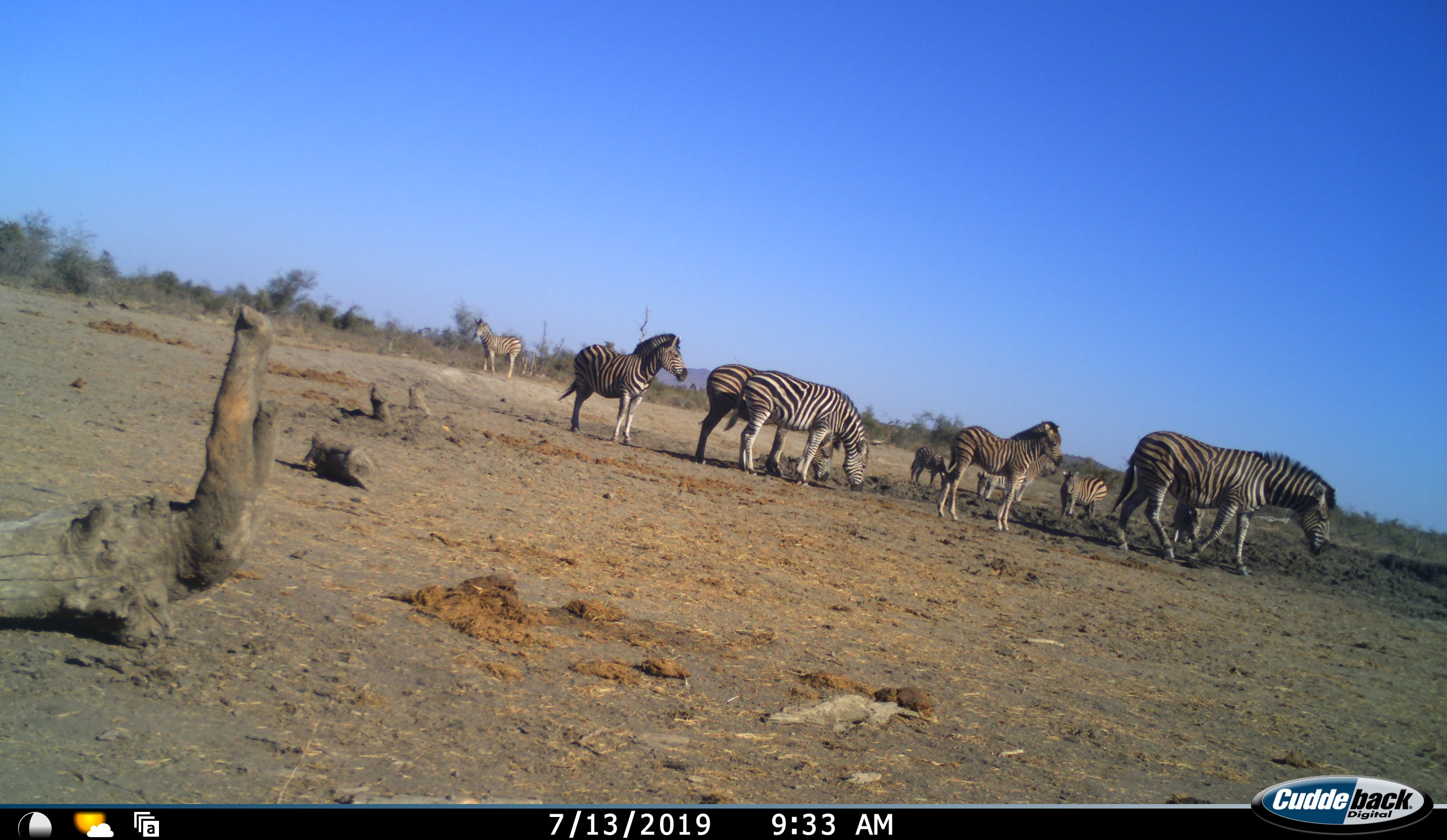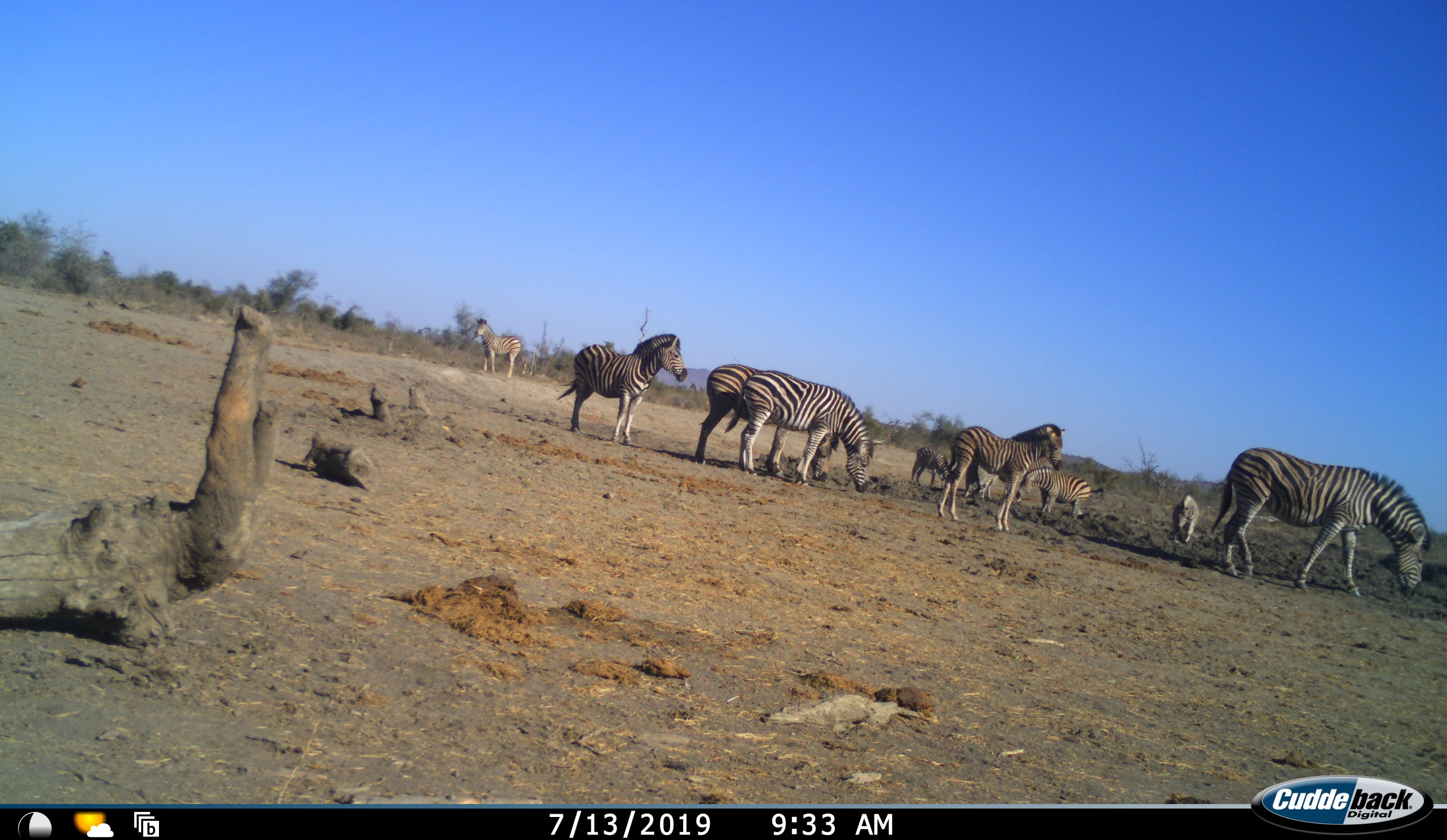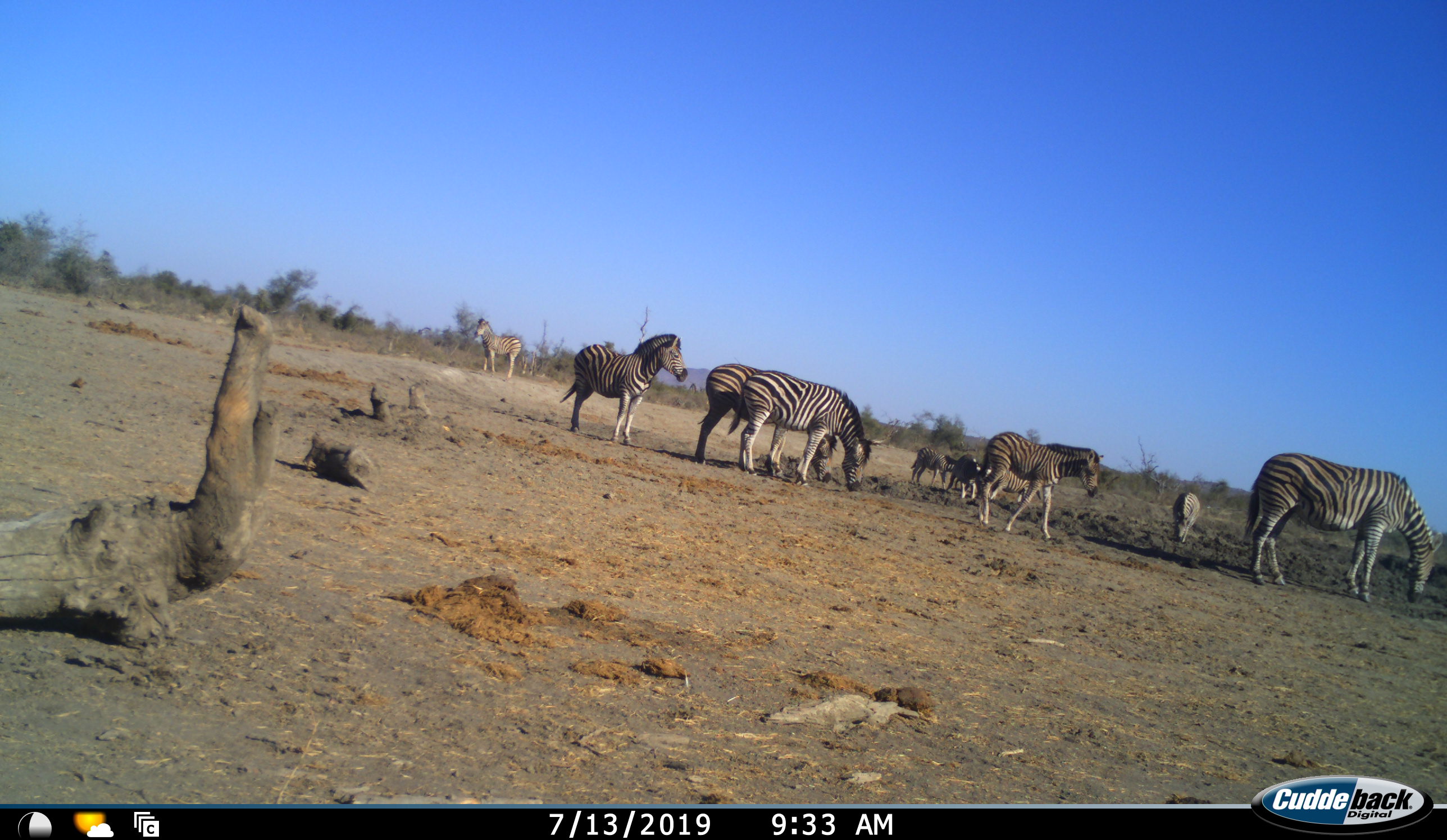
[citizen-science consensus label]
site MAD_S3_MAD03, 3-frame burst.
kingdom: Animalia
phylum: Chordata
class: Mammalia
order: Perissodactyla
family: Equidae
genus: Equus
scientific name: Equus quagga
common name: plains zebra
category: zebraplains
Zebraplains (plains zebra) (Equus quagga), count 10. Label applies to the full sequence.